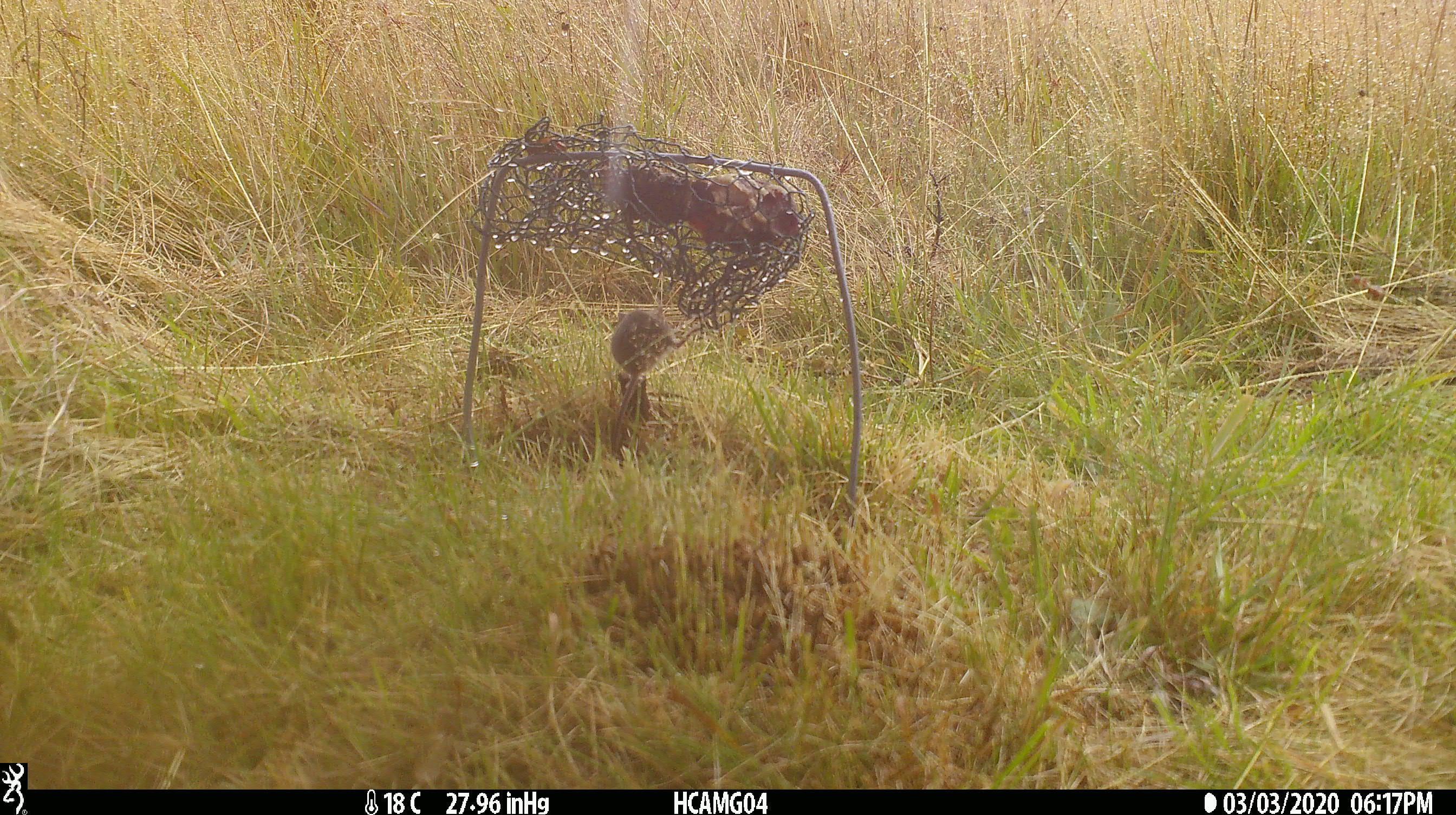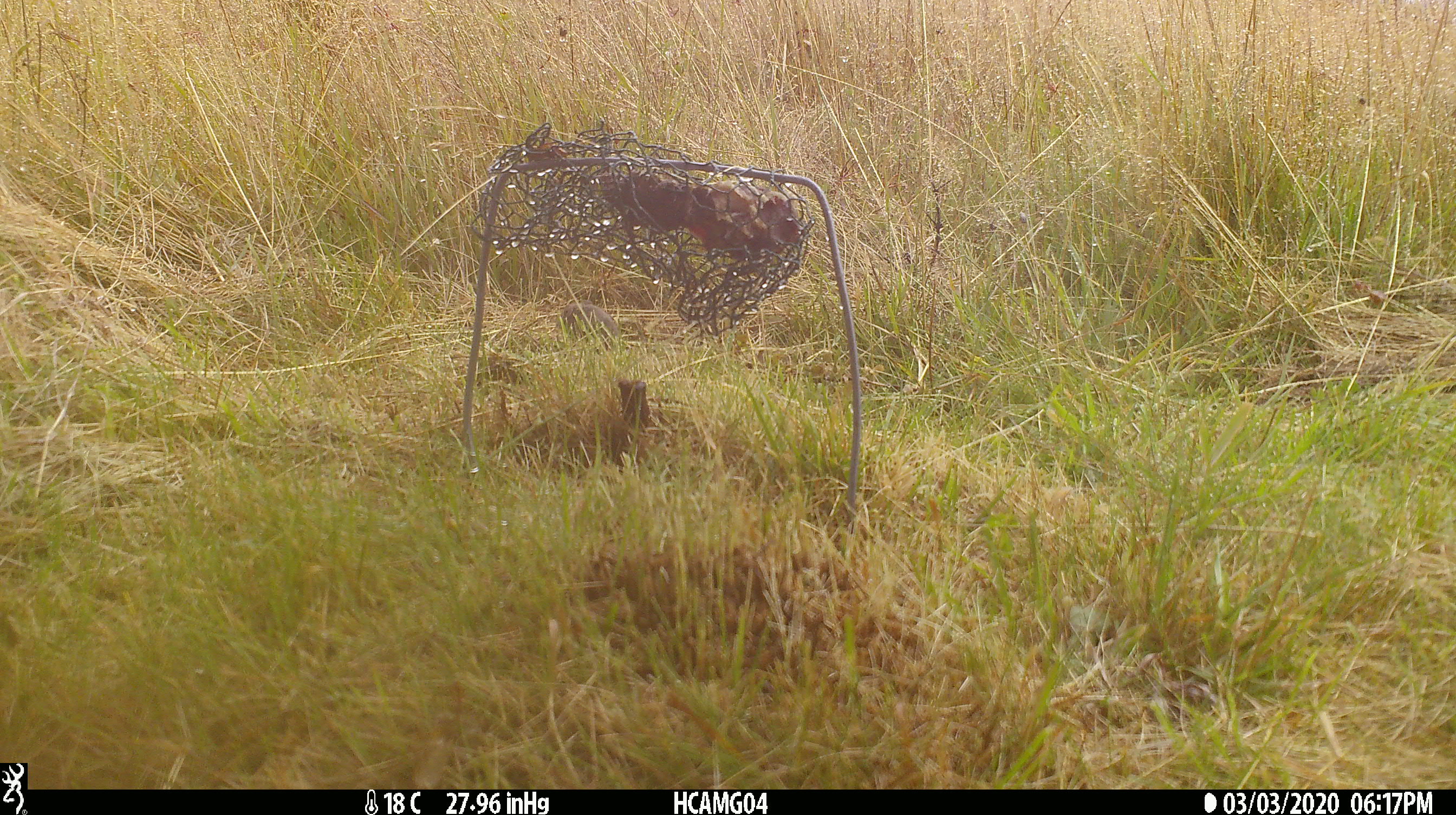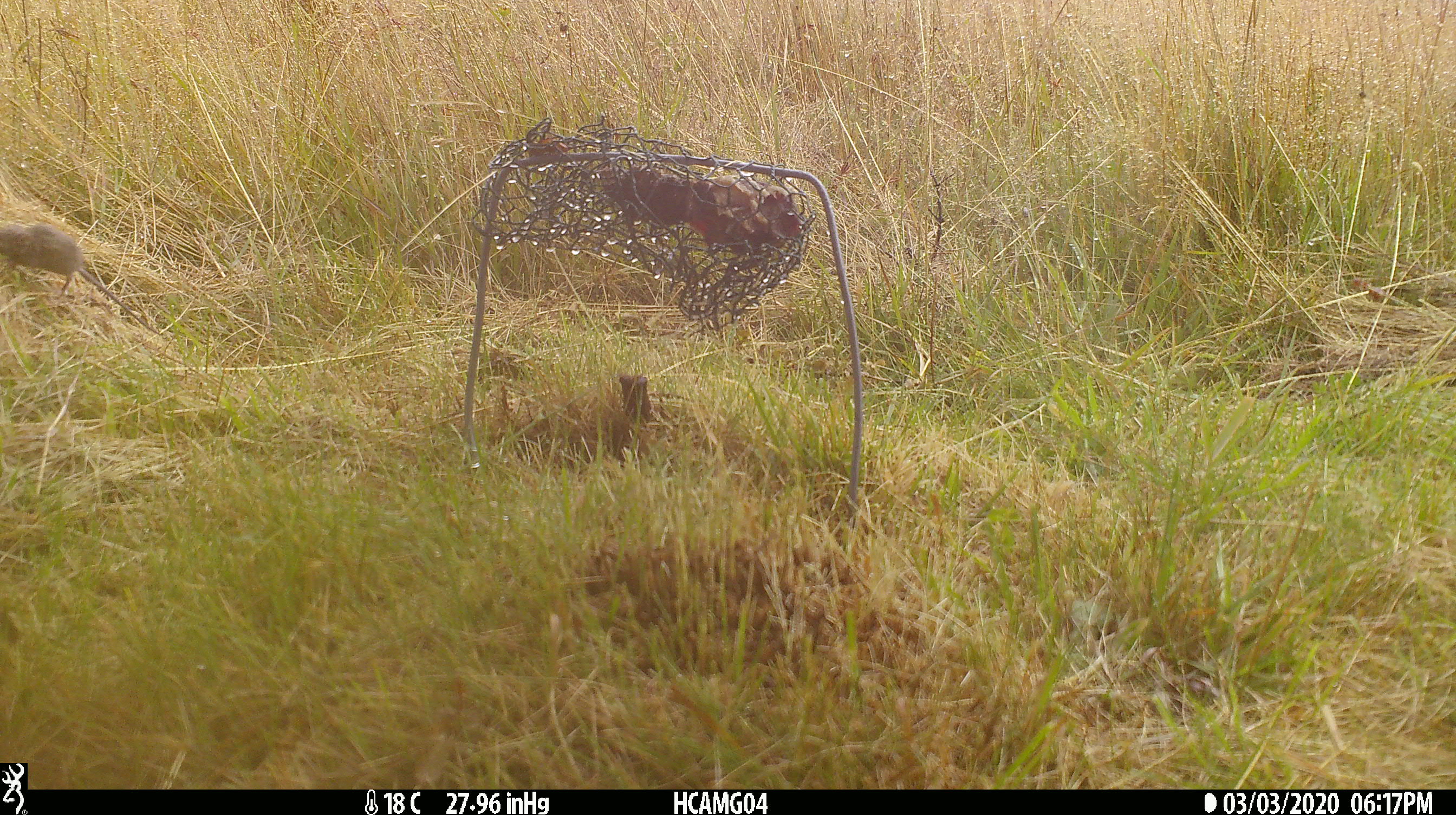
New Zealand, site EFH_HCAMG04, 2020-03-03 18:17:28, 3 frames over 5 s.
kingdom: Animalia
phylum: Chordata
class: Mammalia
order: Rodentia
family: Muridae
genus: Mus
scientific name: Mus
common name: mouse